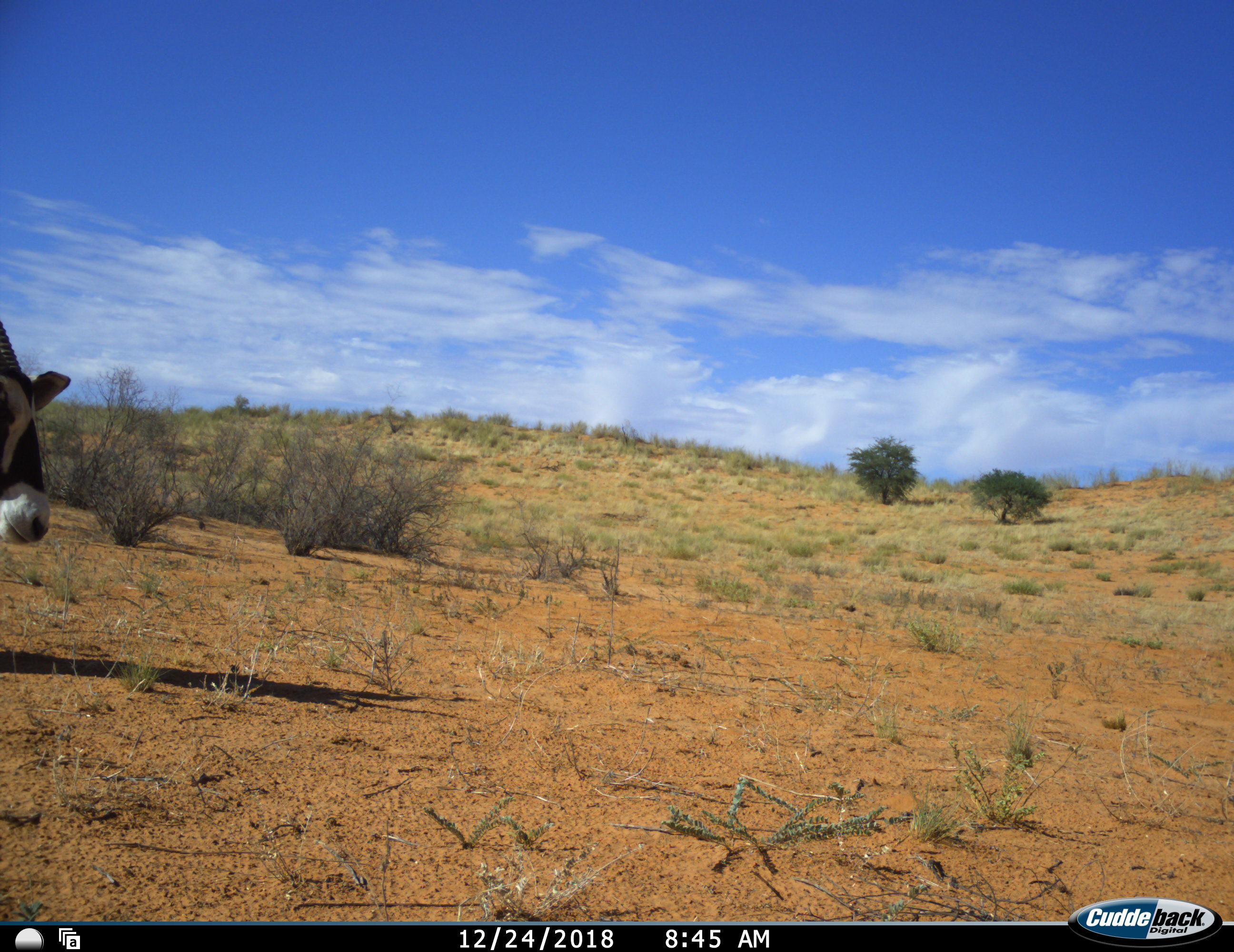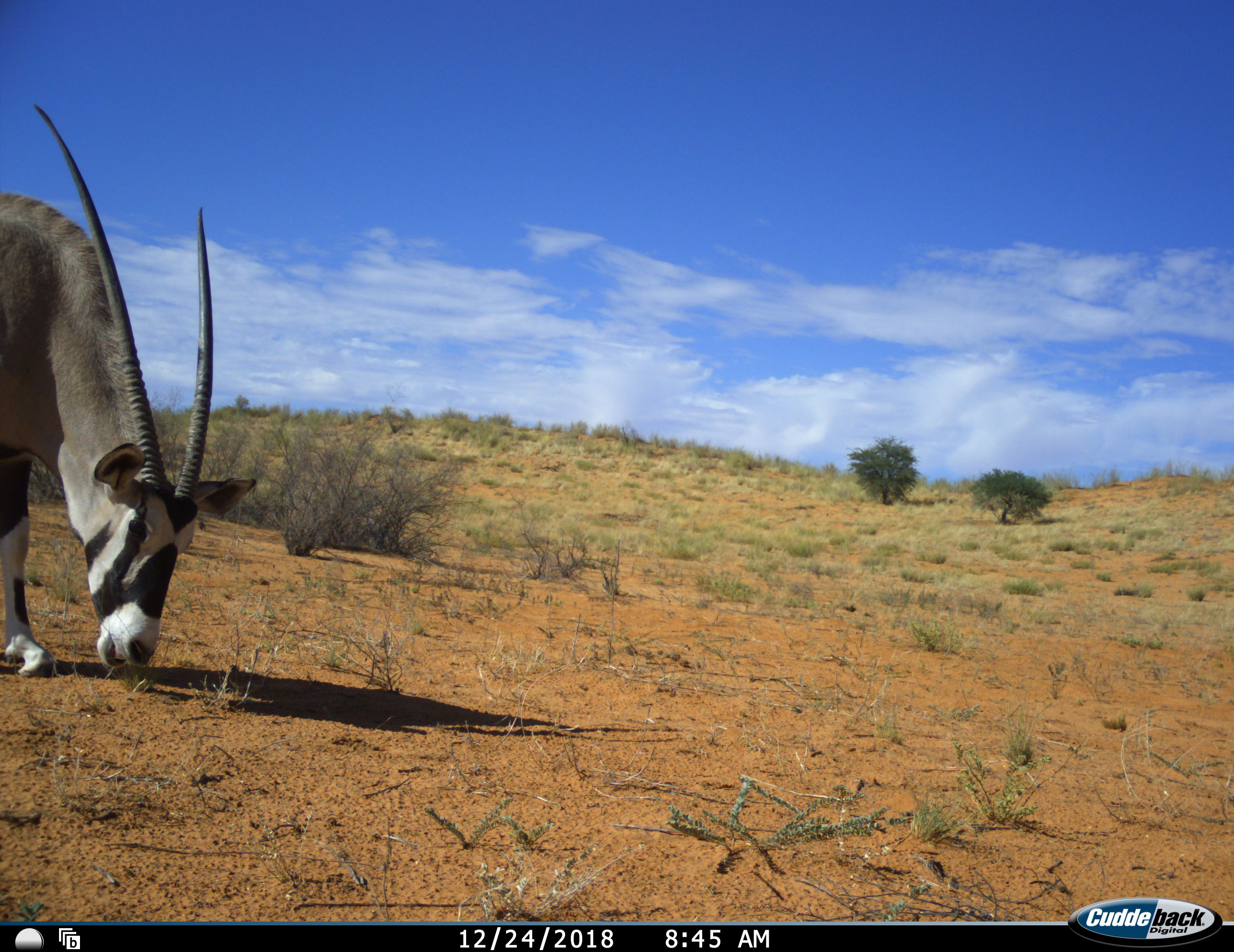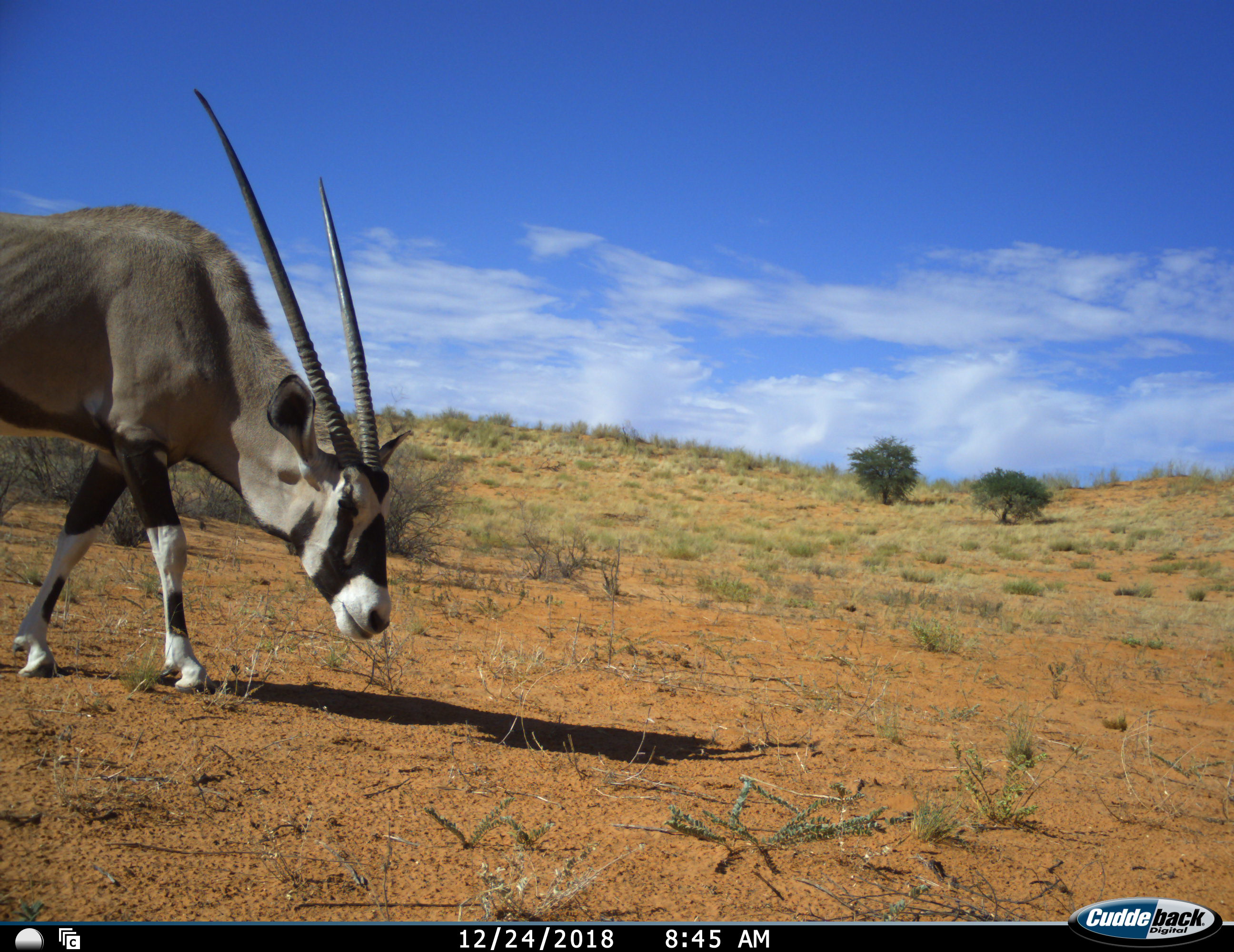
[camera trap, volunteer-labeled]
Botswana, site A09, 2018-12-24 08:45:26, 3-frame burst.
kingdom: Animalia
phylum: Chordata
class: Mammalia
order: Artiodactyla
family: Bovidae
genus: Oryx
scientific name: Oryx gazella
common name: gemsbok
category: gemsbokoryx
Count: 1.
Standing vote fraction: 20%.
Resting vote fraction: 0%.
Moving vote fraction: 90%.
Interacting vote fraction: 0%.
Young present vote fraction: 0%.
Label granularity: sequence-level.